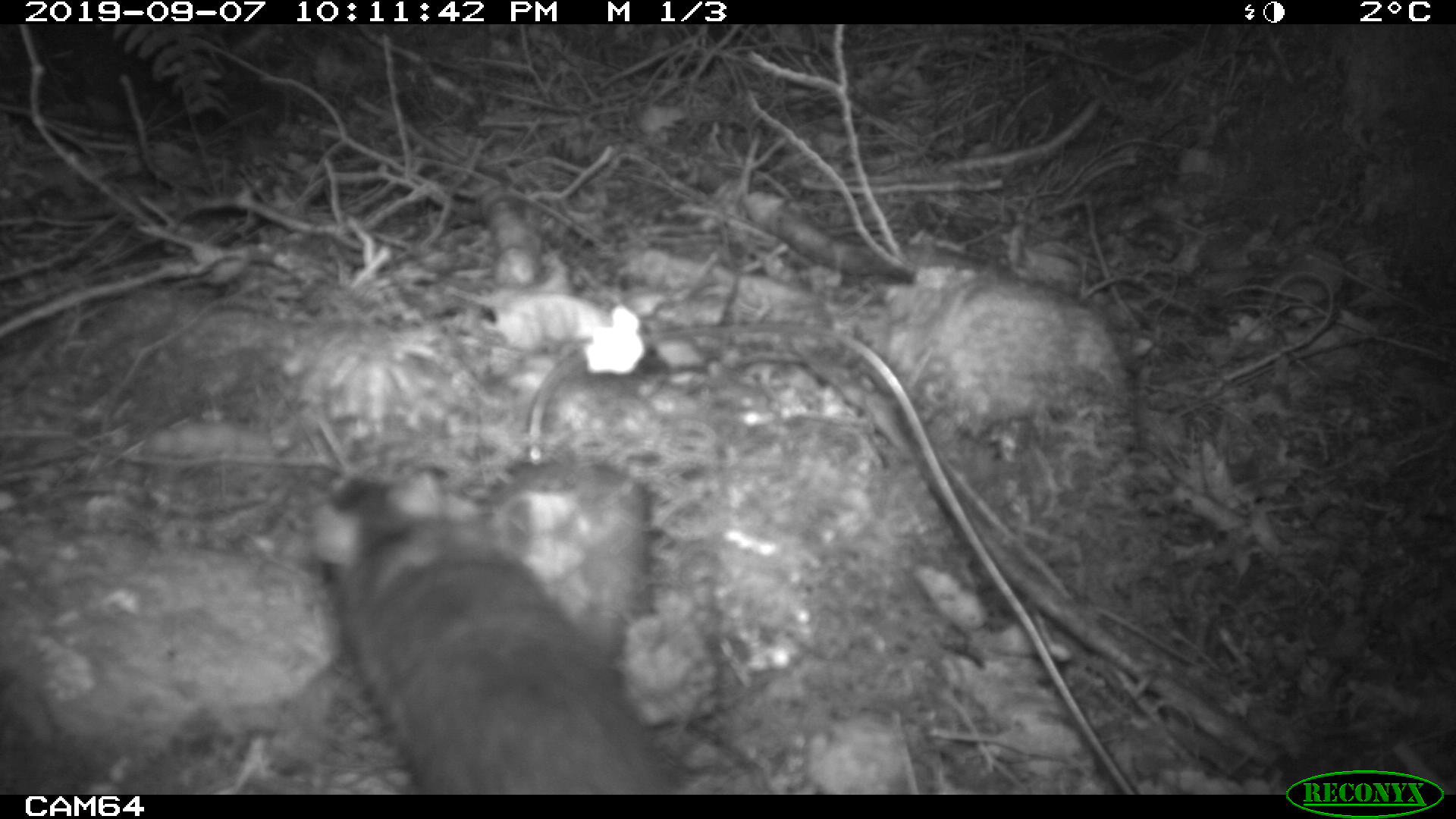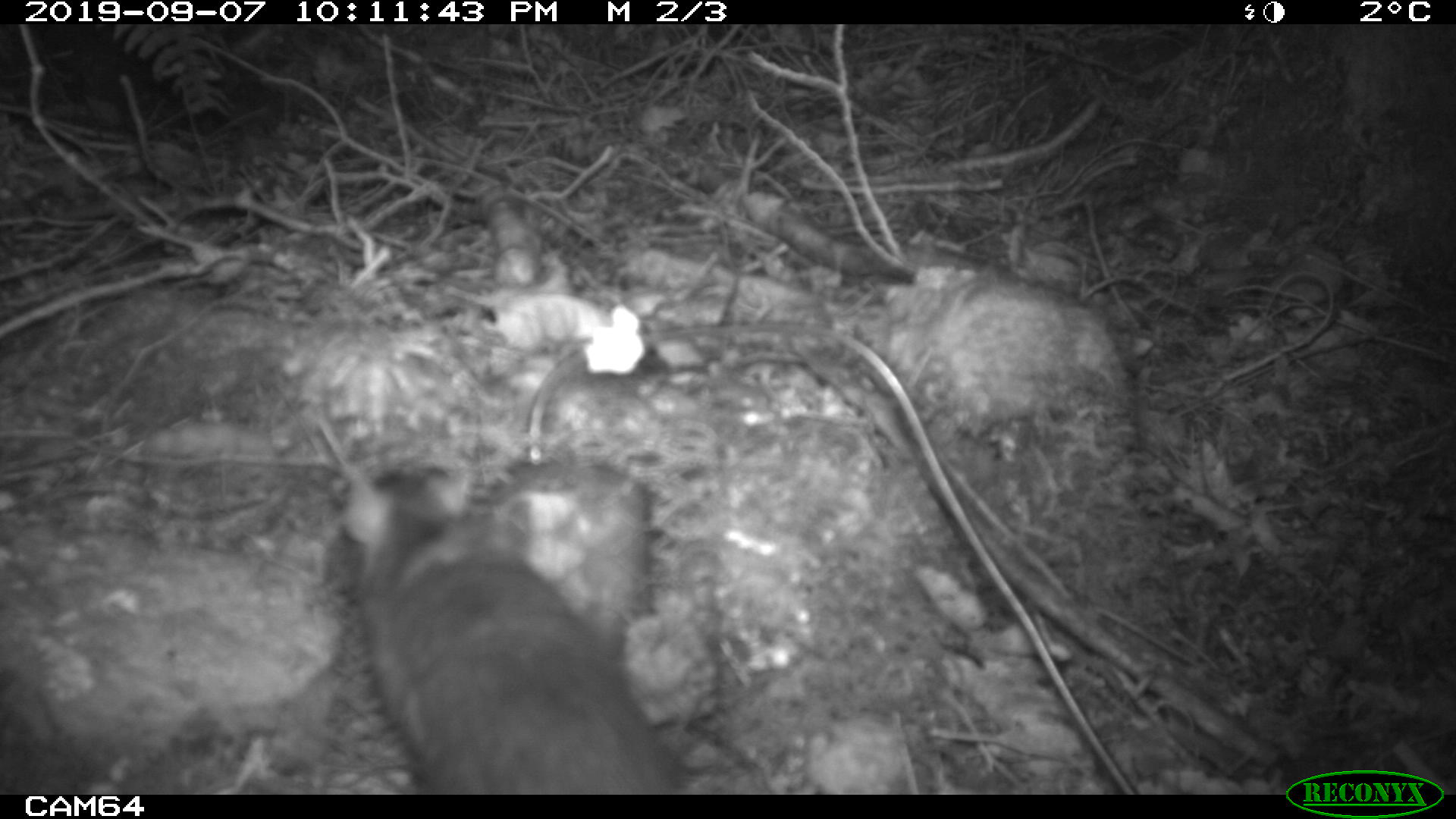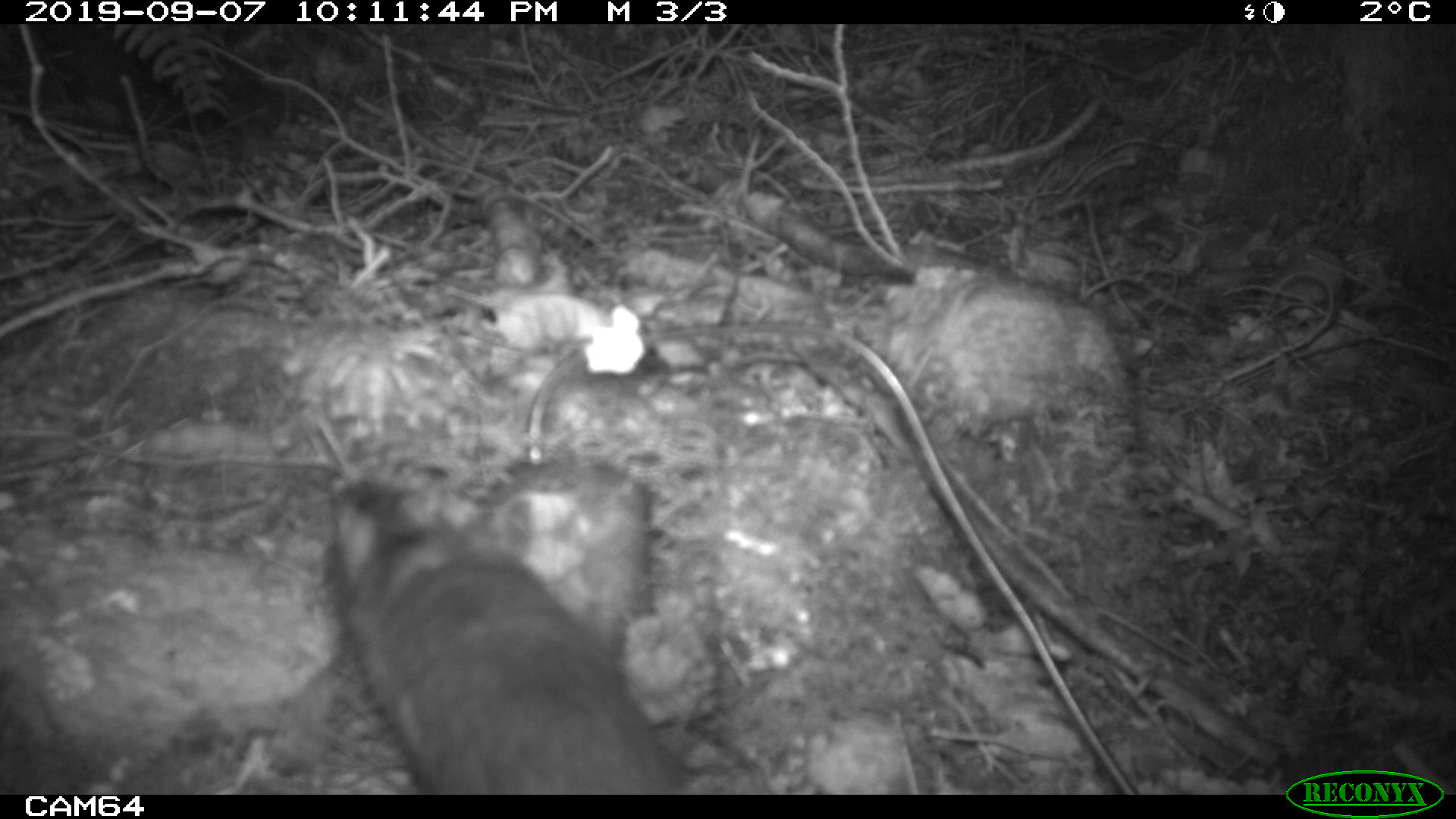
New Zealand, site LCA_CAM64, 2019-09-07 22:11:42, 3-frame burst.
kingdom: Animalia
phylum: Chordata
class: Mammalia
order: Rodentia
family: Muridae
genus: Rattus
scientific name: Rattus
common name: rat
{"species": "rat (Rattus)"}